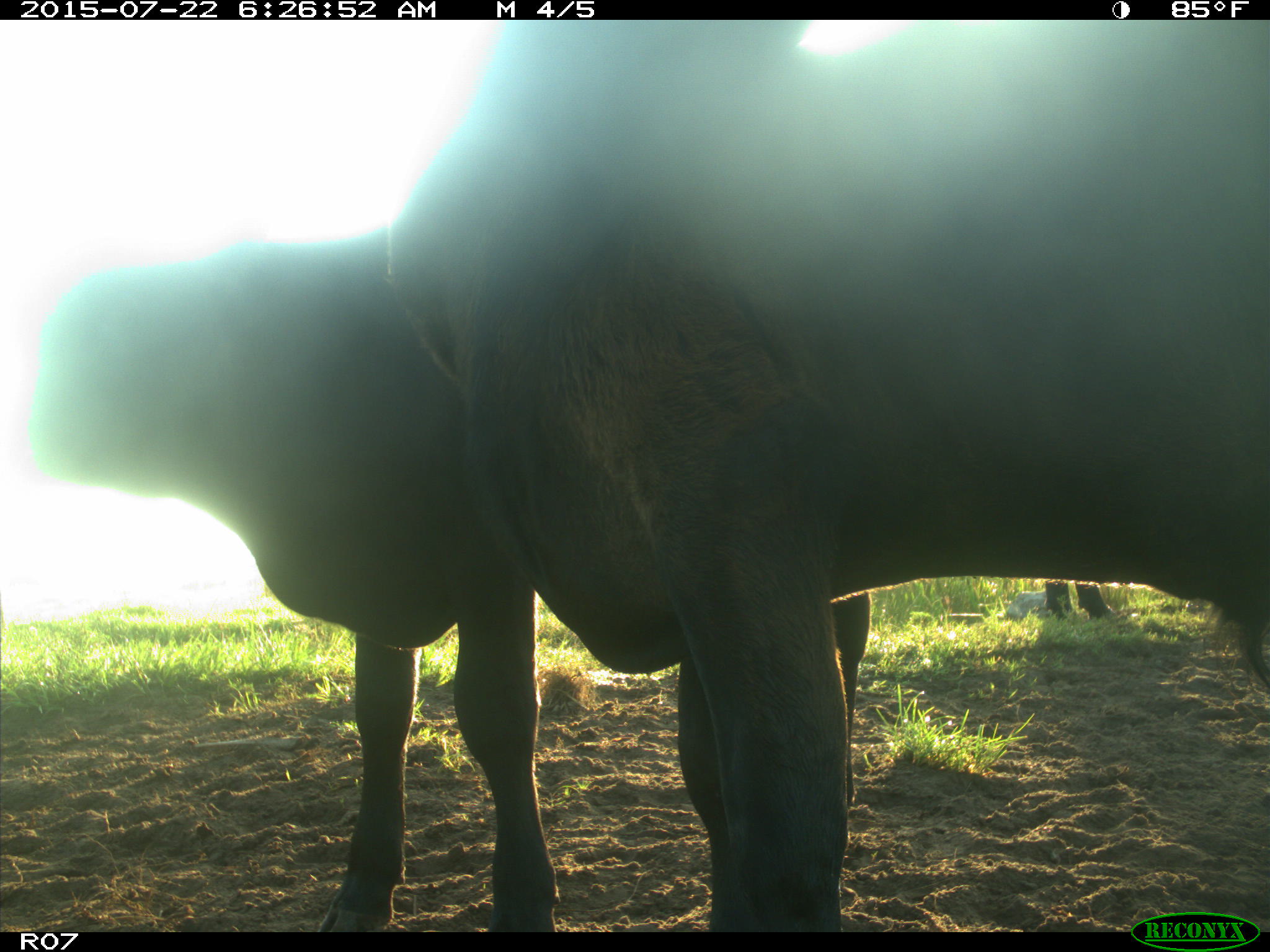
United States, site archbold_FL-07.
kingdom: Animalia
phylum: Chordata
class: Mammalia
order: Artiodactyla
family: Bovidae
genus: Bos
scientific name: Bos taurus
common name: domestic cow